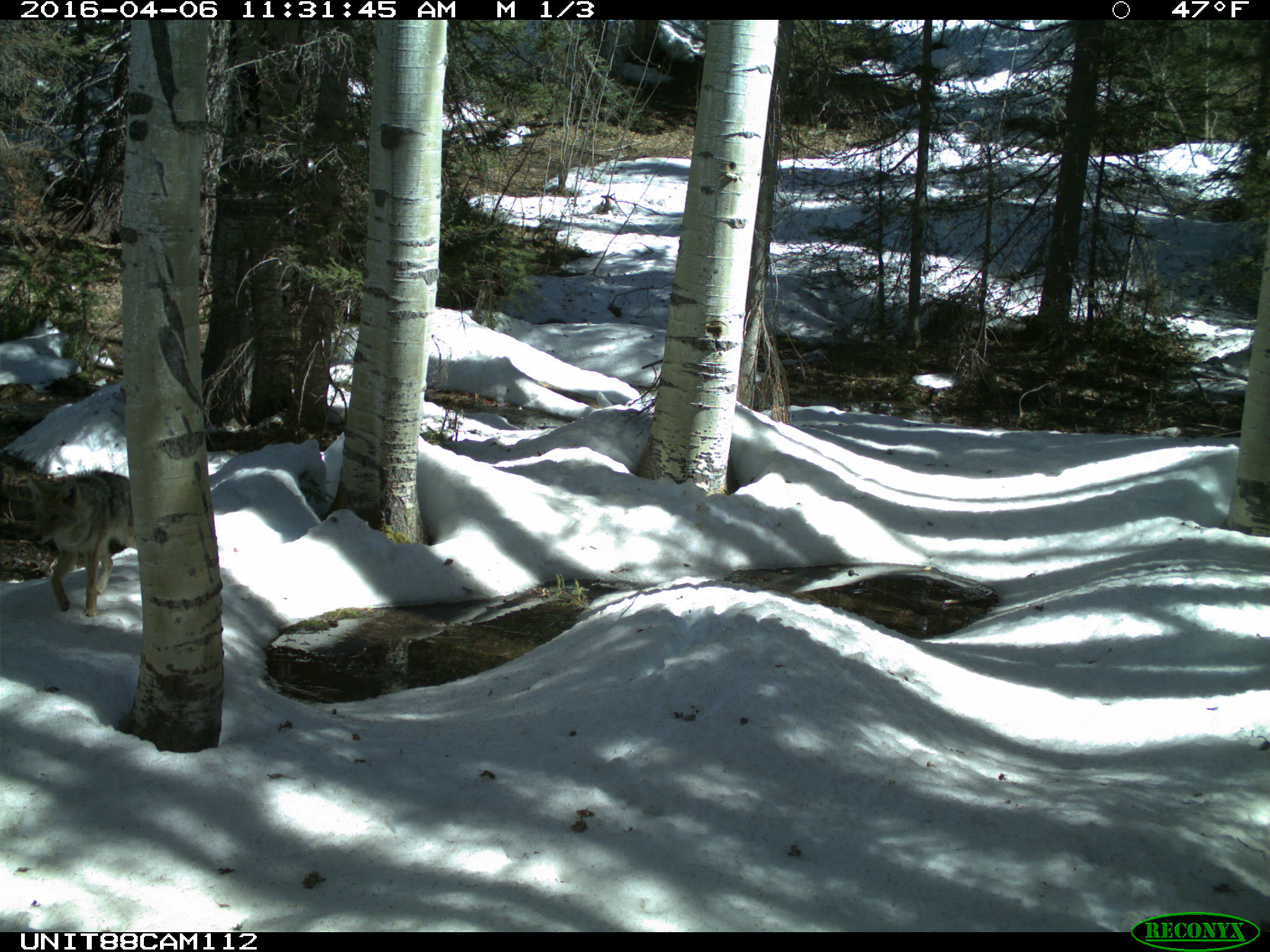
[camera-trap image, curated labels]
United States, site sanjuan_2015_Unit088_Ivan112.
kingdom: Animalia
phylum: Chordata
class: Mammalia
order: Carnivora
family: Canidae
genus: Canis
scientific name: Canis latrans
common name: coyote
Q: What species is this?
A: Canis latrans (coyote).